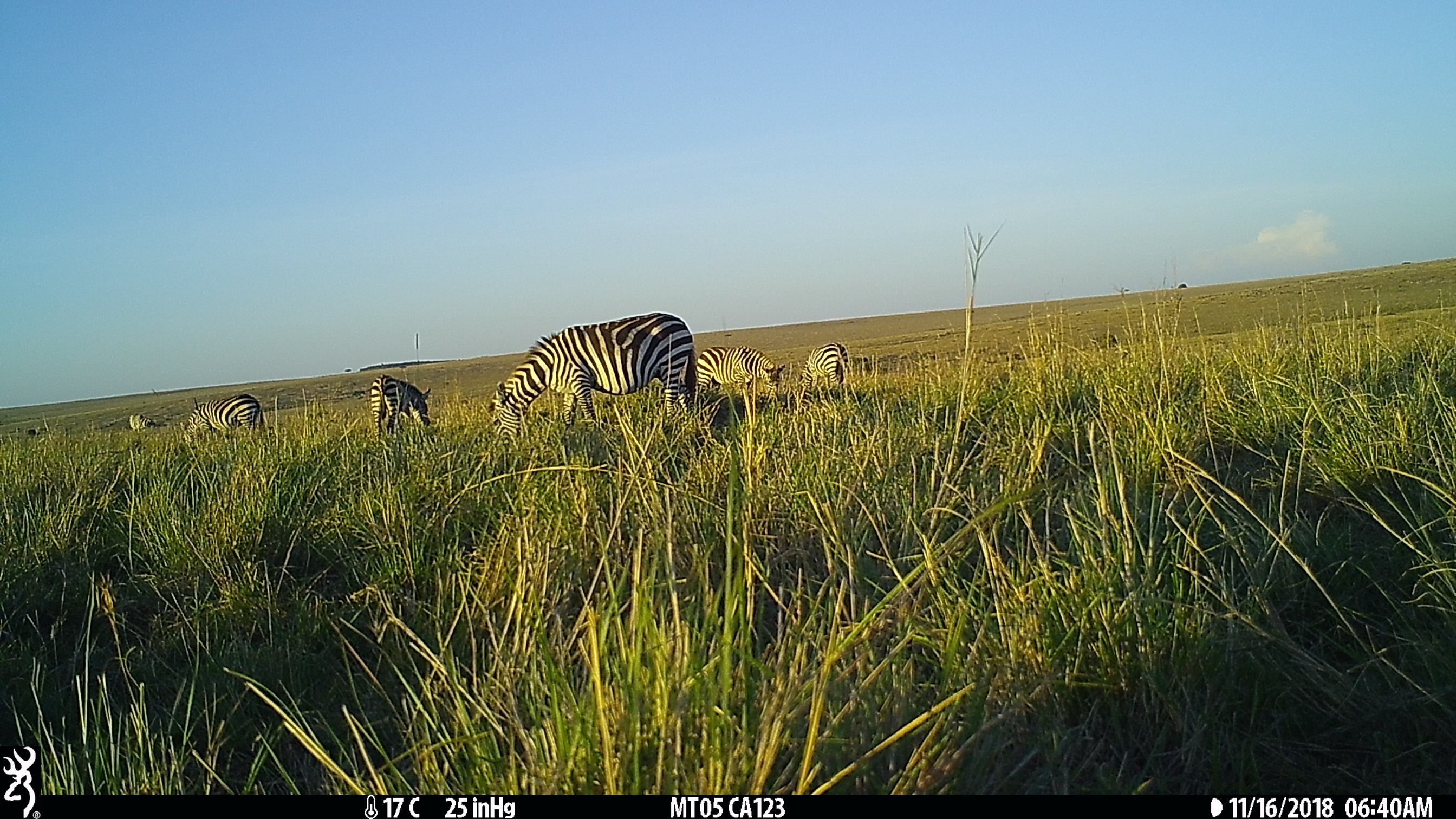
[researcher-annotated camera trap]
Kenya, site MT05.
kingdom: Animalia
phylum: Chordata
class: Mammalia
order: Perissodactyla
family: Equidae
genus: Equus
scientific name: Equus quagga burchellii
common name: burchell's zebra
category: zebra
Zebra (burchell's zebra) (Equus quagga burchellii).